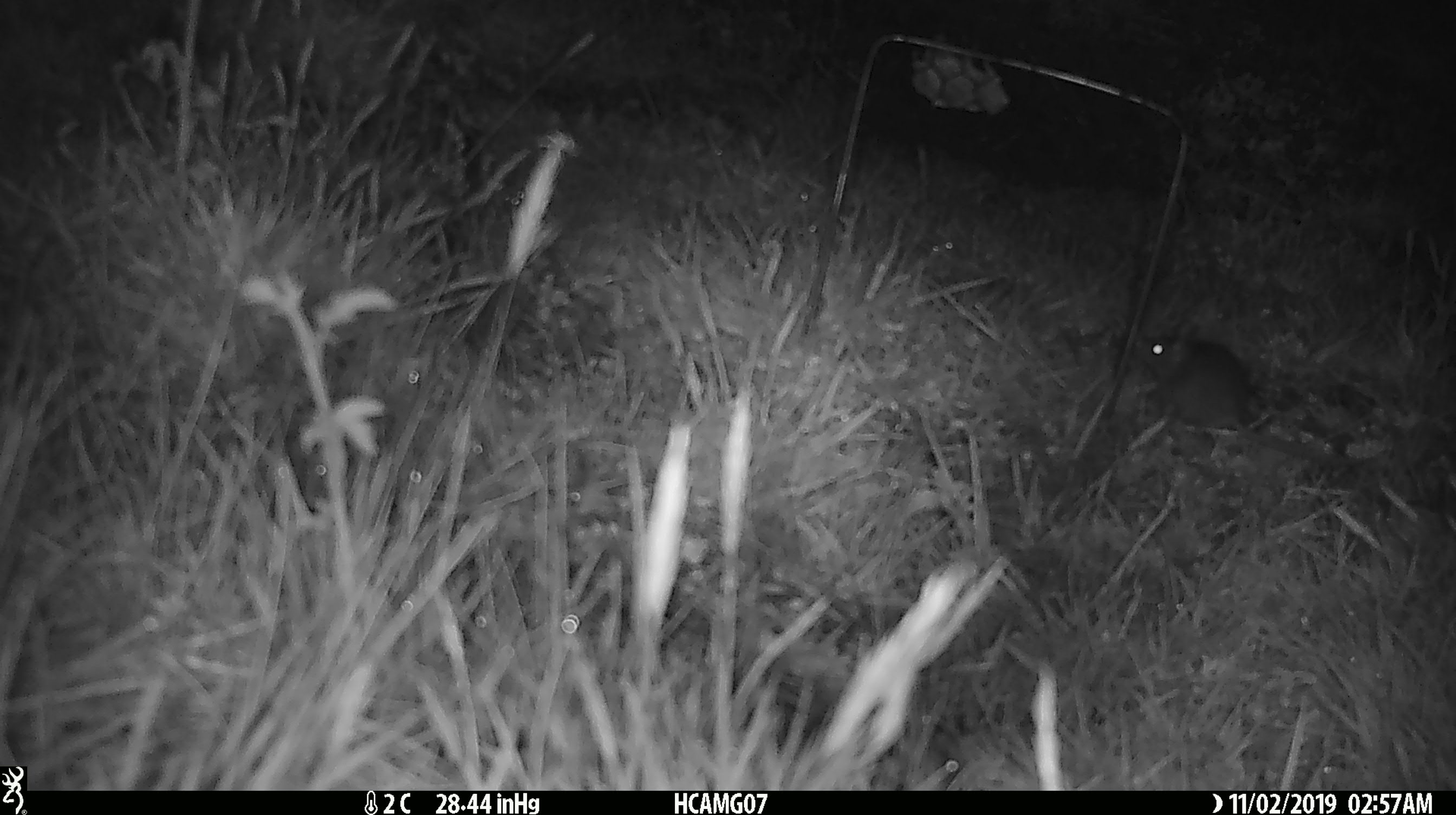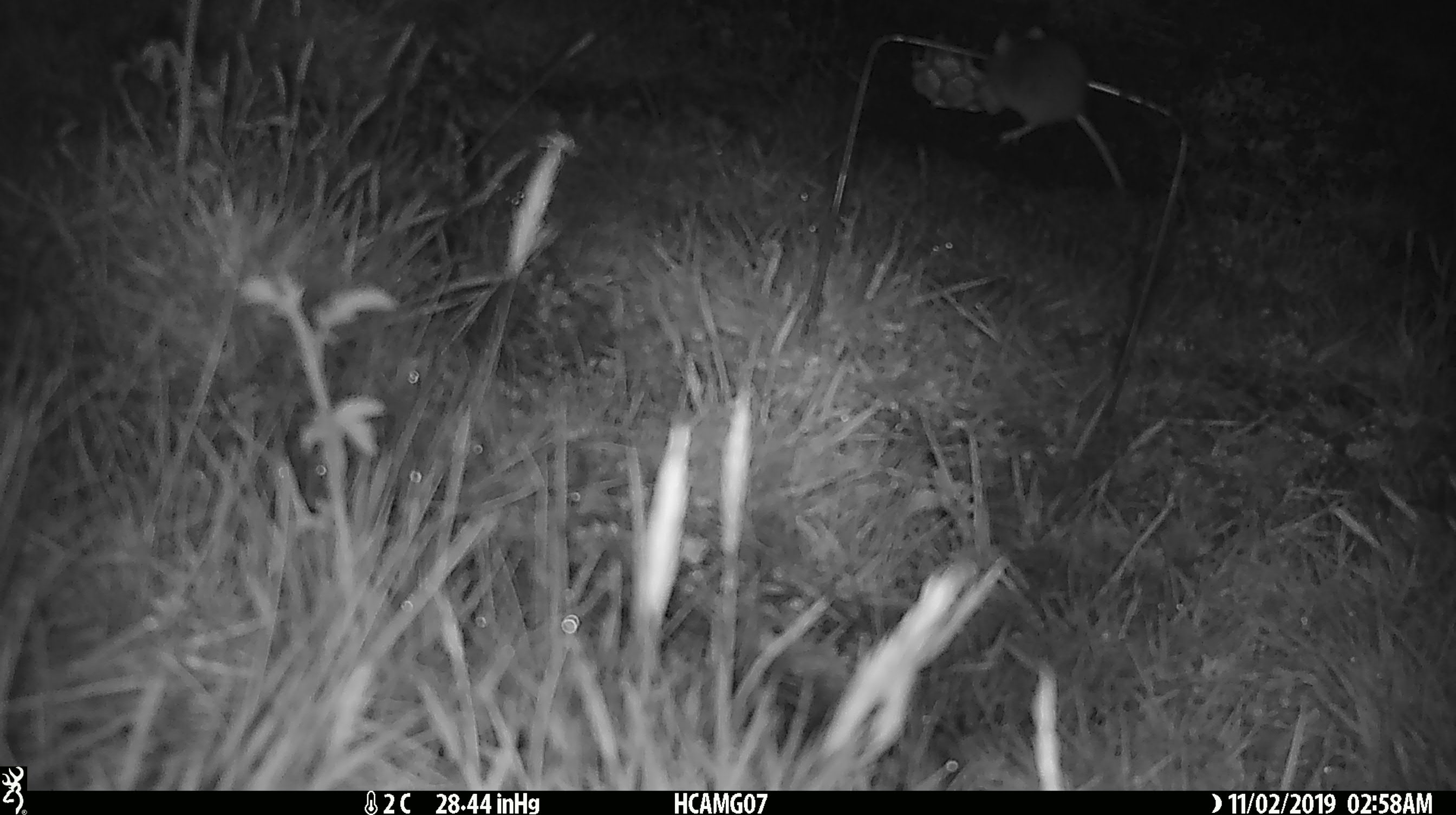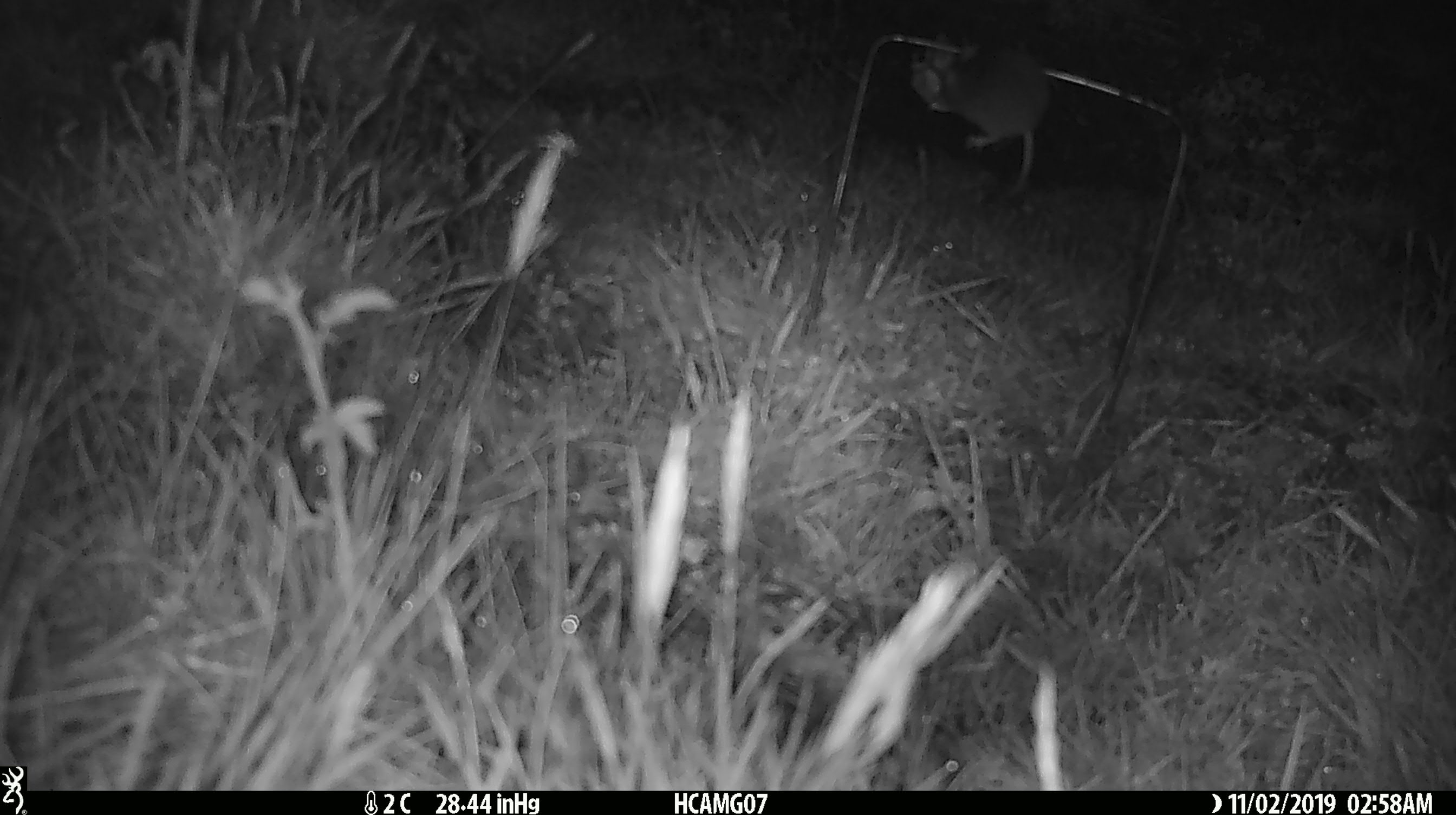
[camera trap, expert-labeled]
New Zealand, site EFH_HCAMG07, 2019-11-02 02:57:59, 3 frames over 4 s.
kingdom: Animalia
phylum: Chordata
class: Mammalia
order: Rodentia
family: Muridae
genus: Mus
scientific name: Mus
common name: mouse